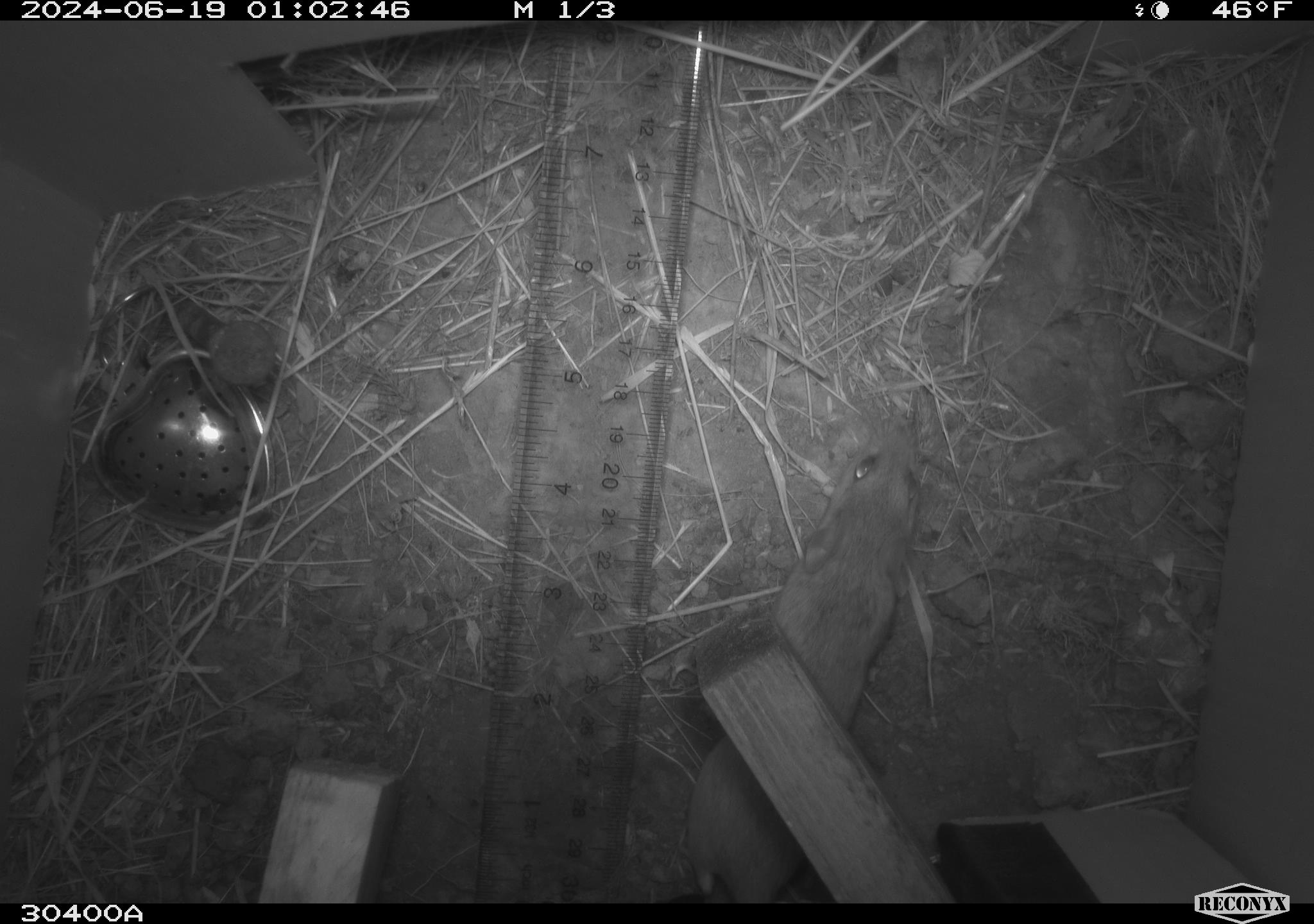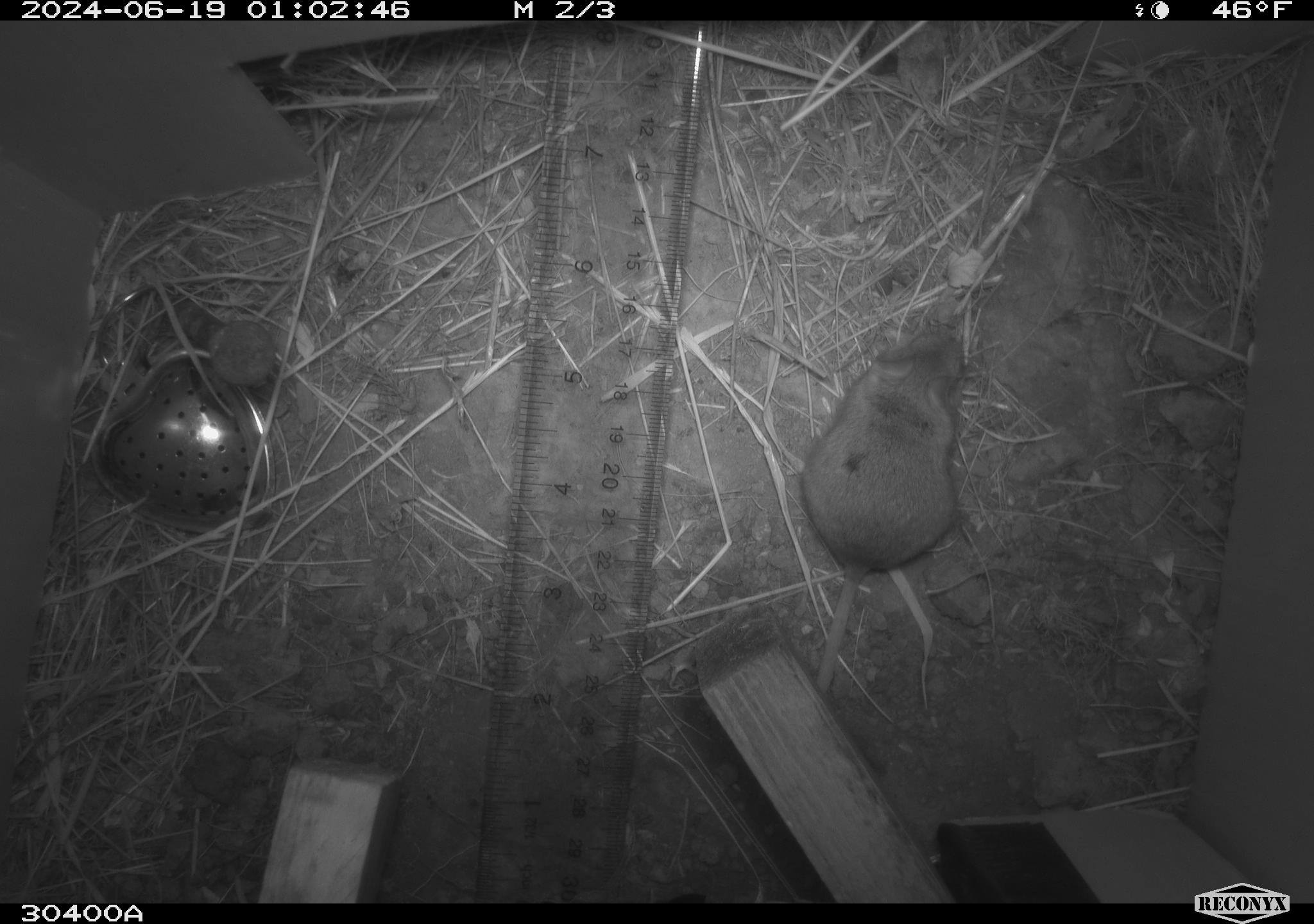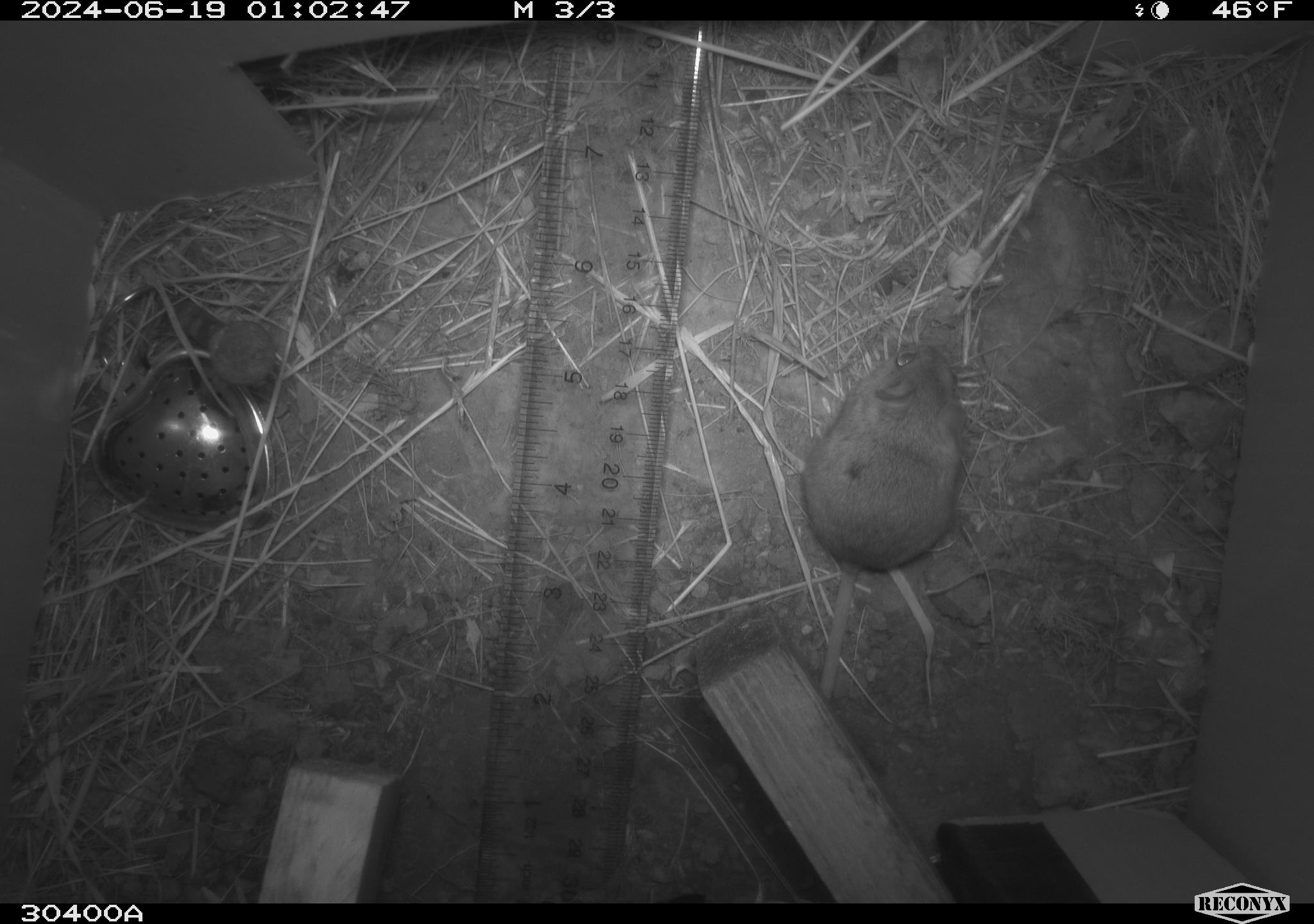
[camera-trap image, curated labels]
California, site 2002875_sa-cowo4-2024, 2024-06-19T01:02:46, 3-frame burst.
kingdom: Animalia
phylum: Chordata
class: Mammalia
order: Rodentia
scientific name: Rodentia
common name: mouse species